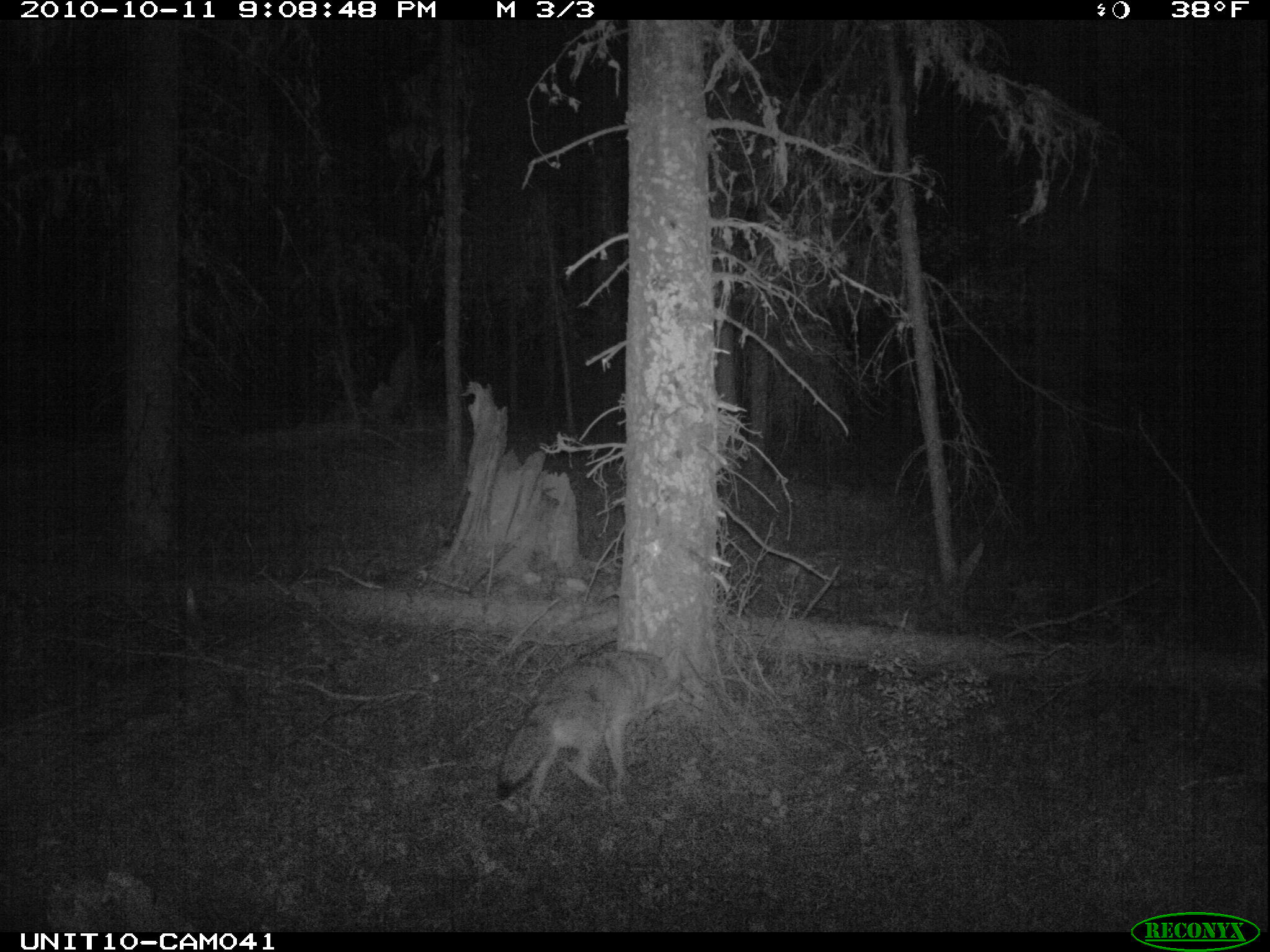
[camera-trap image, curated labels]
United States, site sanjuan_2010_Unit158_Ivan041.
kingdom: Animalia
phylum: Chordata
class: Mammalia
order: Carnivora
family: Canidae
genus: Canis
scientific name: Canis latrans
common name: coyote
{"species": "Canis latrans (coyote)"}